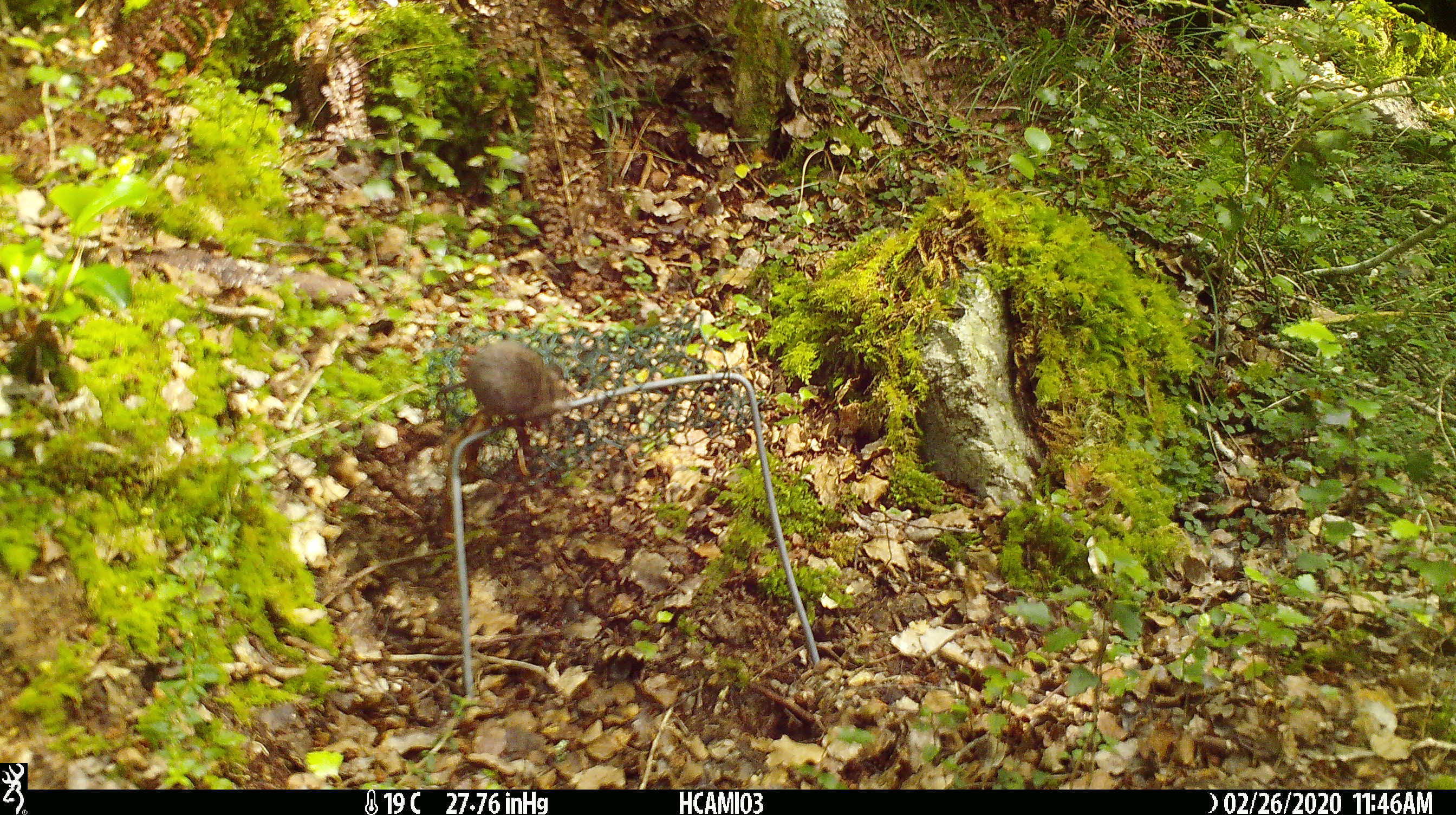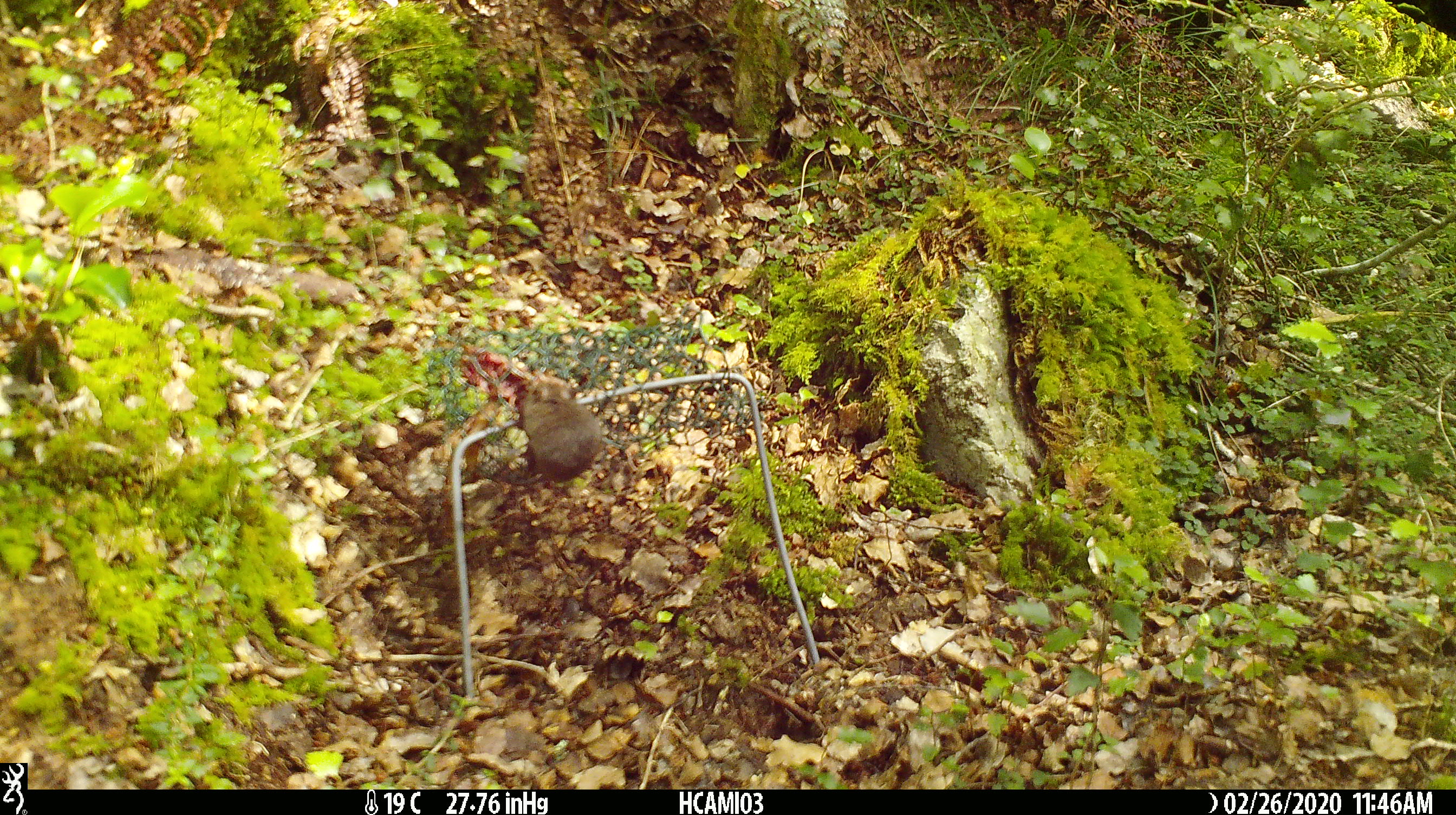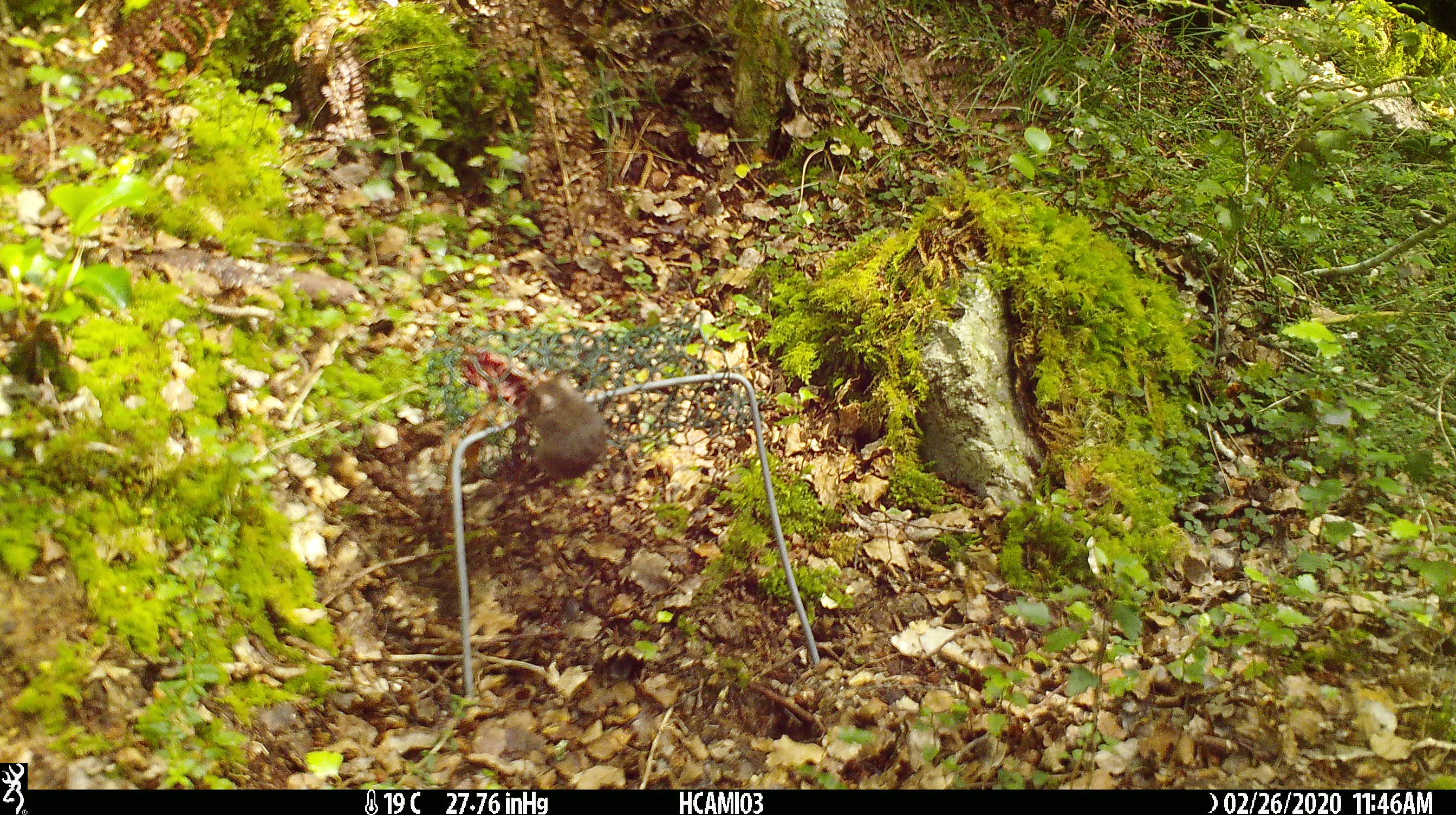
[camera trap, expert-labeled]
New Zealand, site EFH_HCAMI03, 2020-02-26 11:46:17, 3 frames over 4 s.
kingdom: Animalia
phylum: Chordata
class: Mammalia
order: Rodentia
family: Muridae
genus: Mus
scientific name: Mus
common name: mouse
Mouse (Mus).